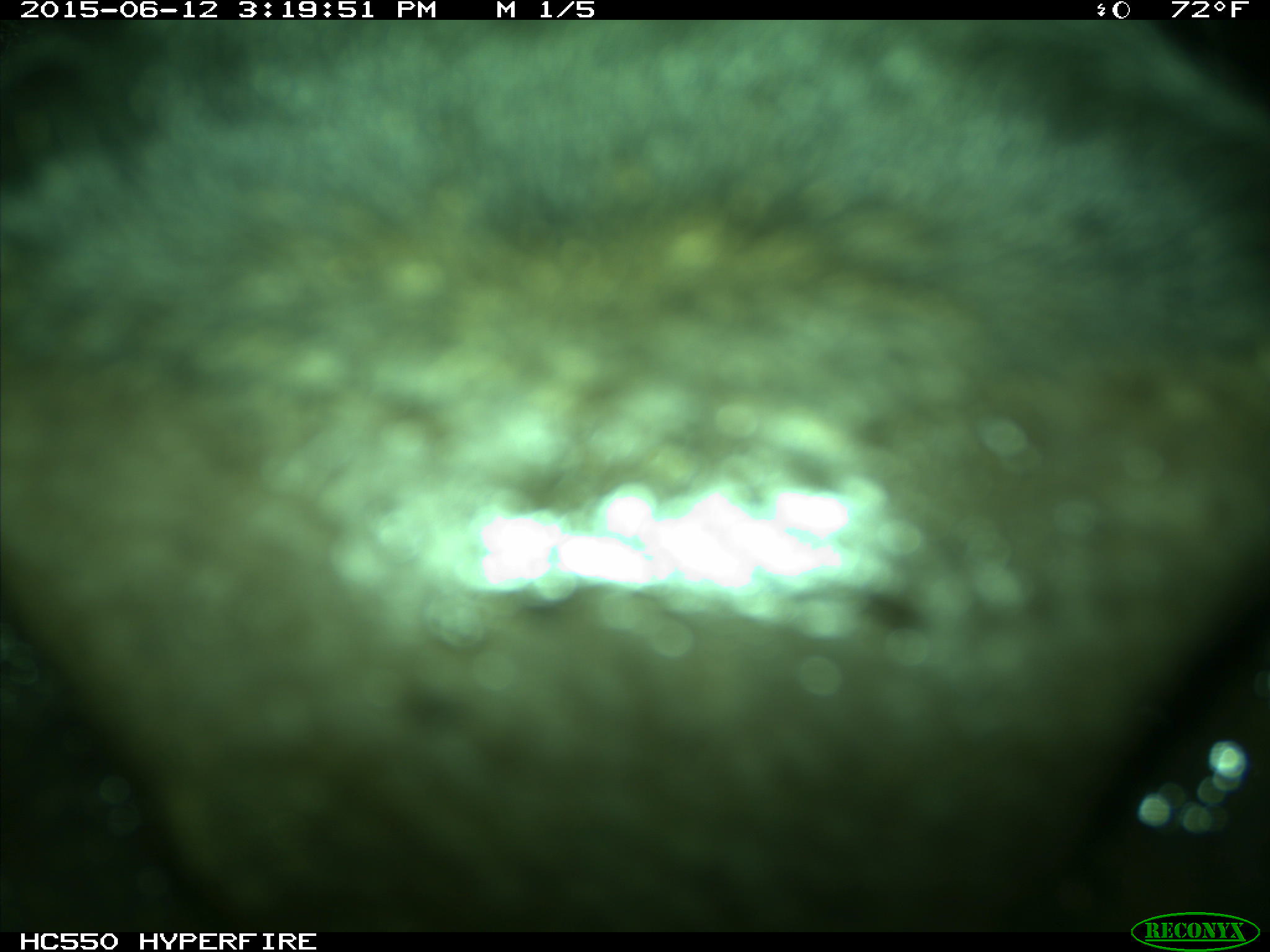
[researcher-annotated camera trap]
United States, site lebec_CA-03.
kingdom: Animalia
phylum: Chordata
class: Mammalia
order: Artiodactyla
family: Bovidae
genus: Bos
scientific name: Bos taurus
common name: domestic cow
Bos taurus (domestic cow).